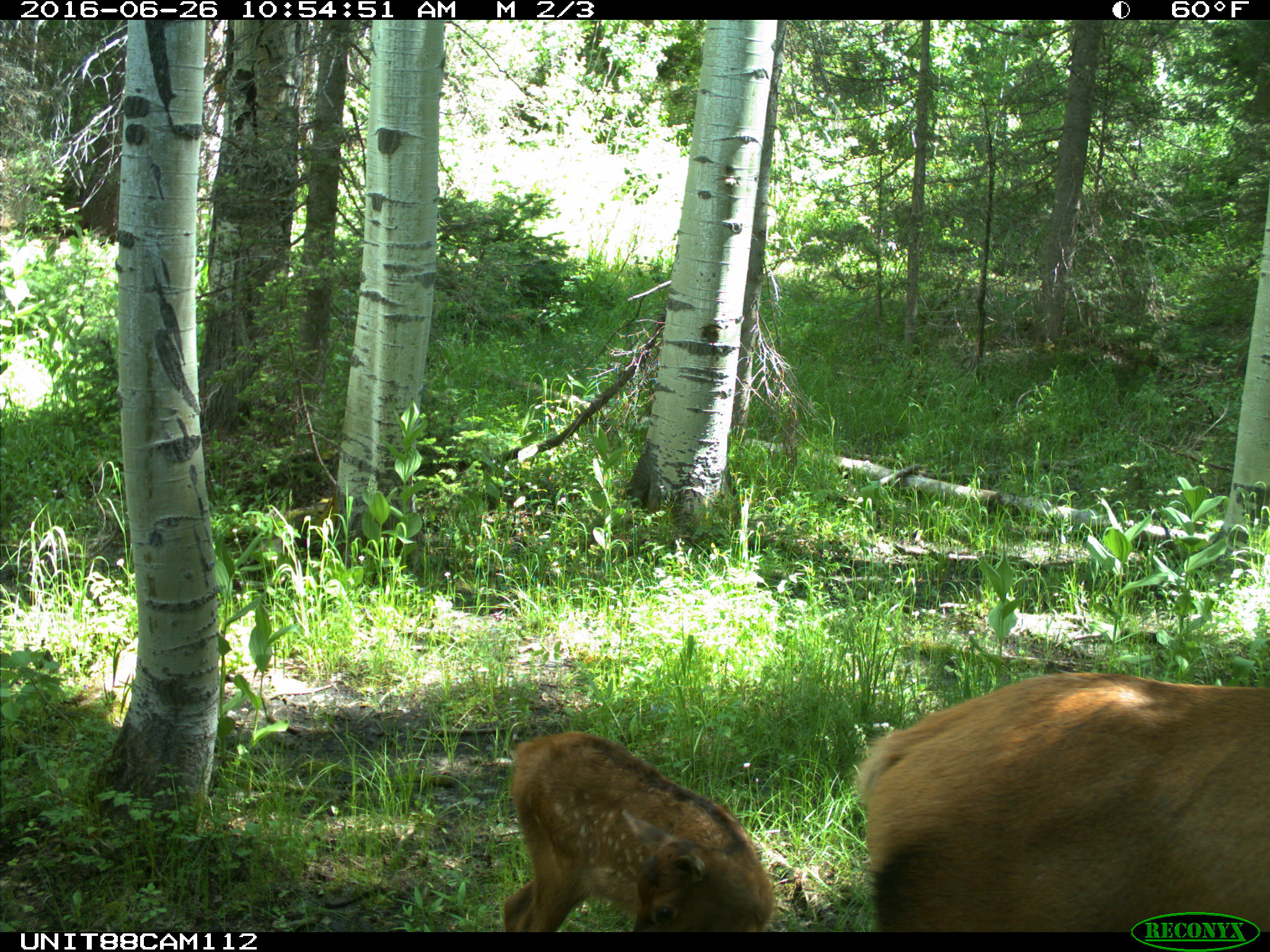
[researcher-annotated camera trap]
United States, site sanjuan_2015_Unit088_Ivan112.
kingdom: Animalia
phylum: Chordata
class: Mammalia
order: Artiodactyla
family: Cervidae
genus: Cervus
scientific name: Cervus elaphus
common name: red deer